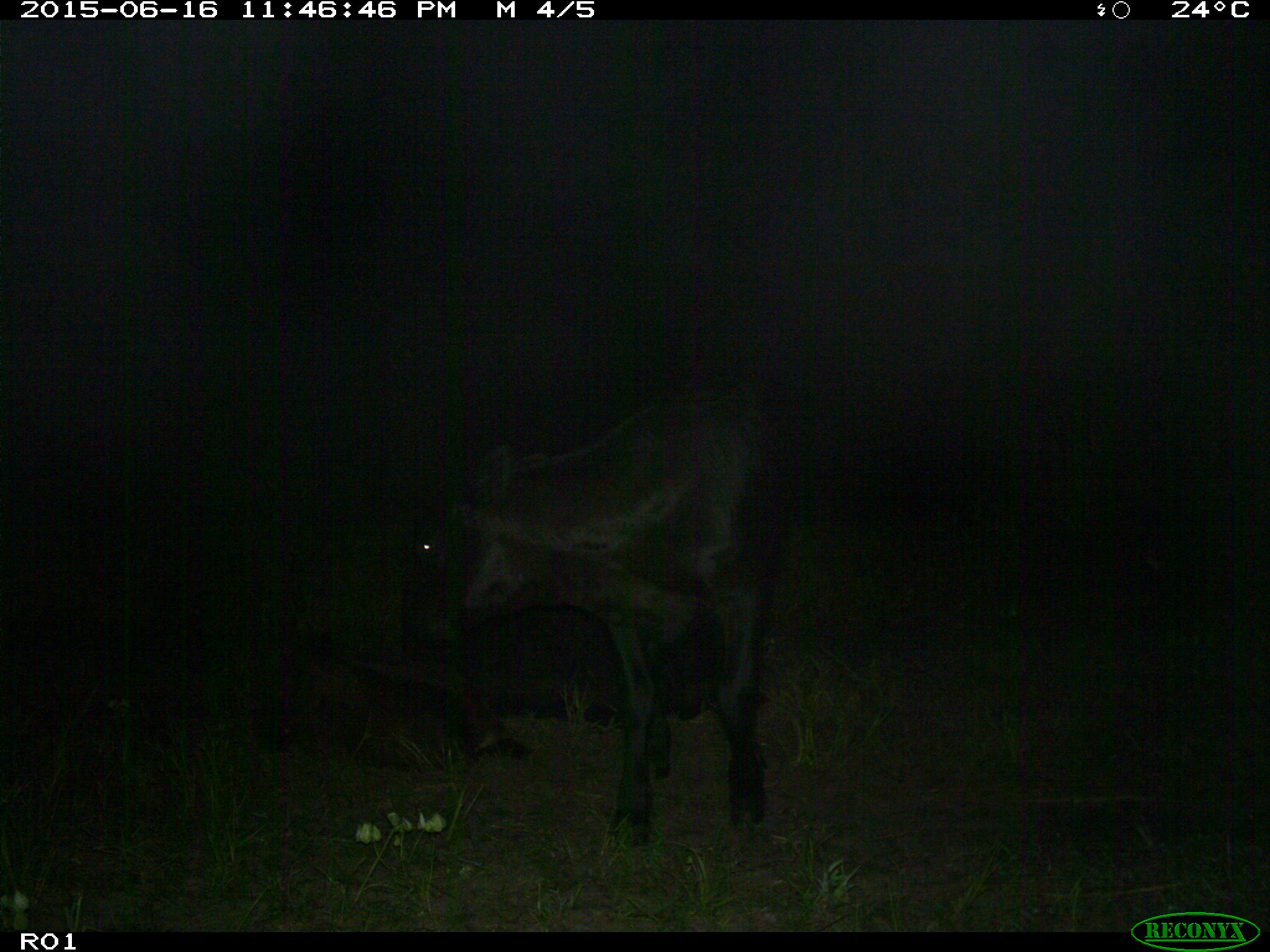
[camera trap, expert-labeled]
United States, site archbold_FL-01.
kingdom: Animalia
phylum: Chordata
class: Mammalia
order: Artiodactyla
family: Bovidae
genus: Bos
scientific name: Bos taurus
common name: domestic cow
Bos taurus (domestic cow).